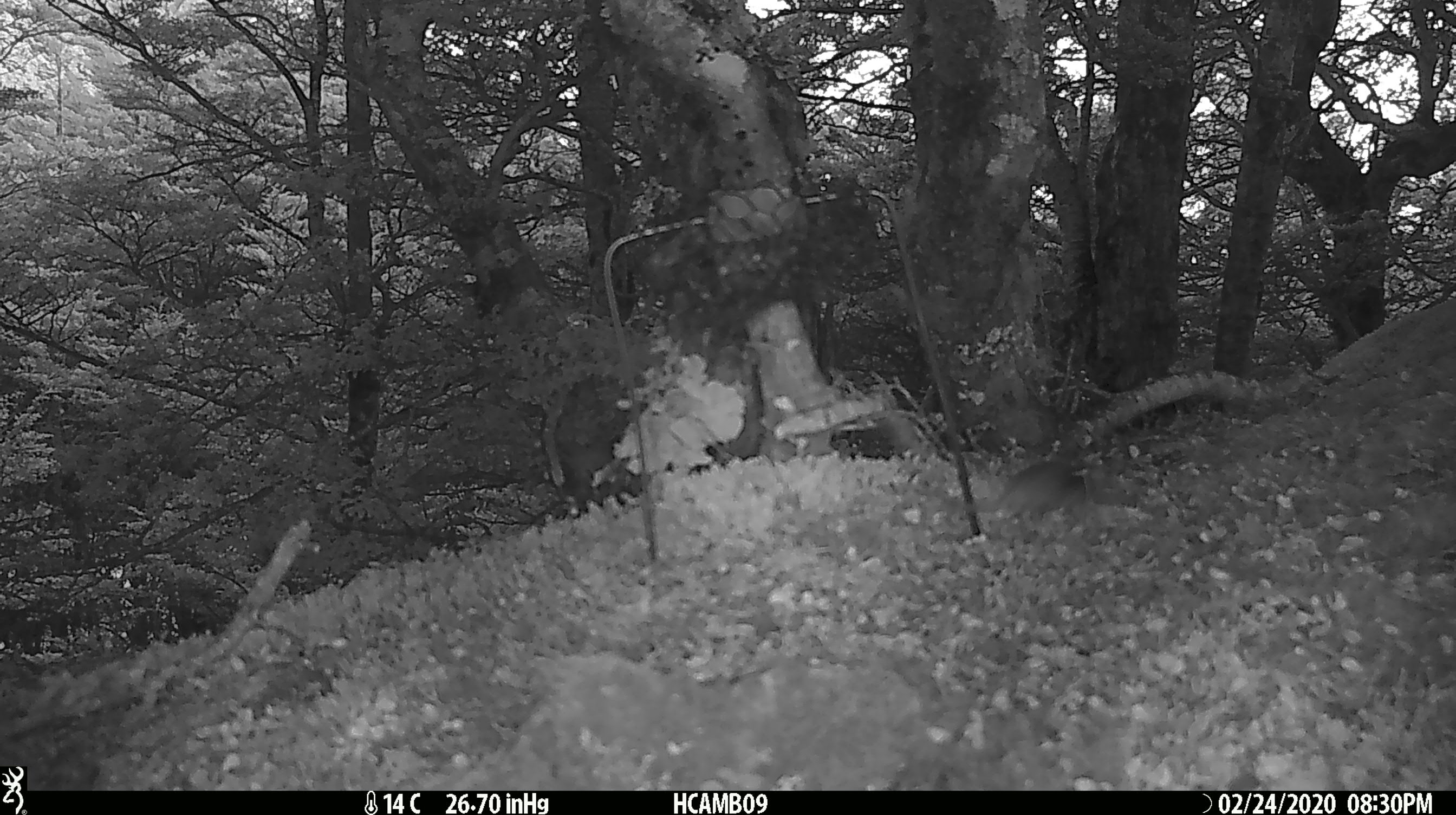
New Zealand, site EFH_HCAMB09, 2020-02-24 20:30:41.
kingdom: Animalia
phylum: Chordata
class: Mammalia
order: Rodentia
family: Muridae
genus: Mus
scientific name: Mus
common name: mouse